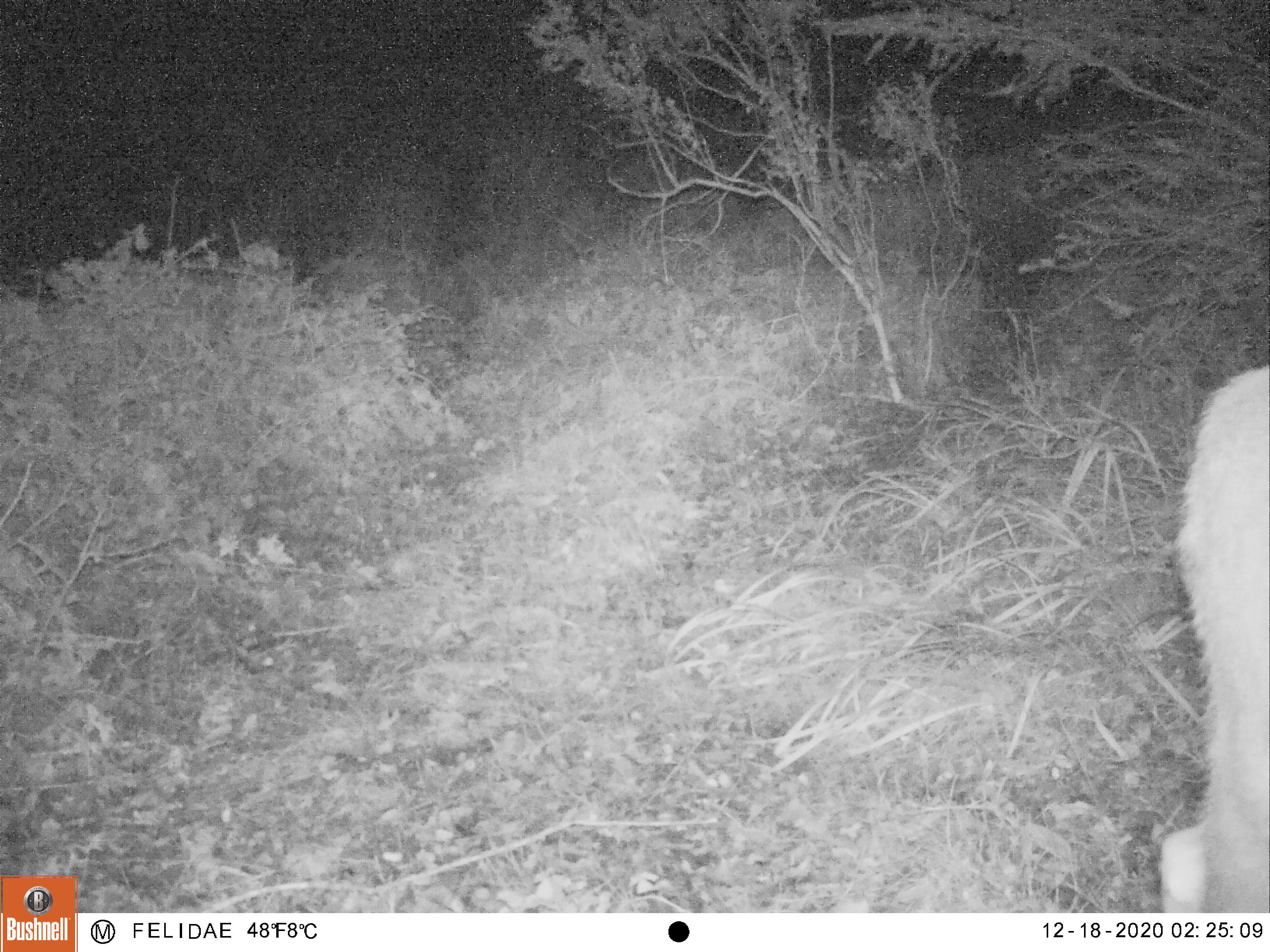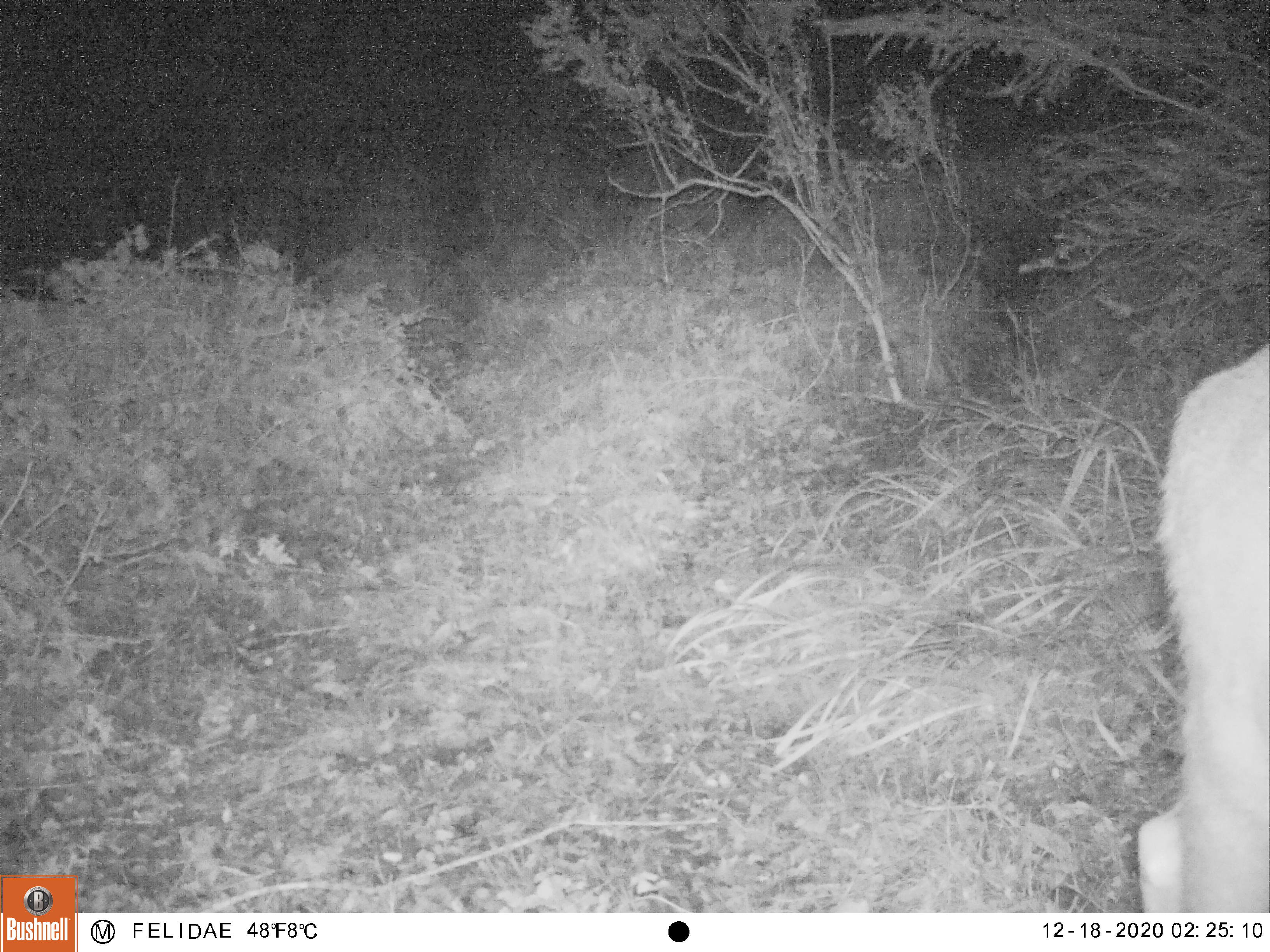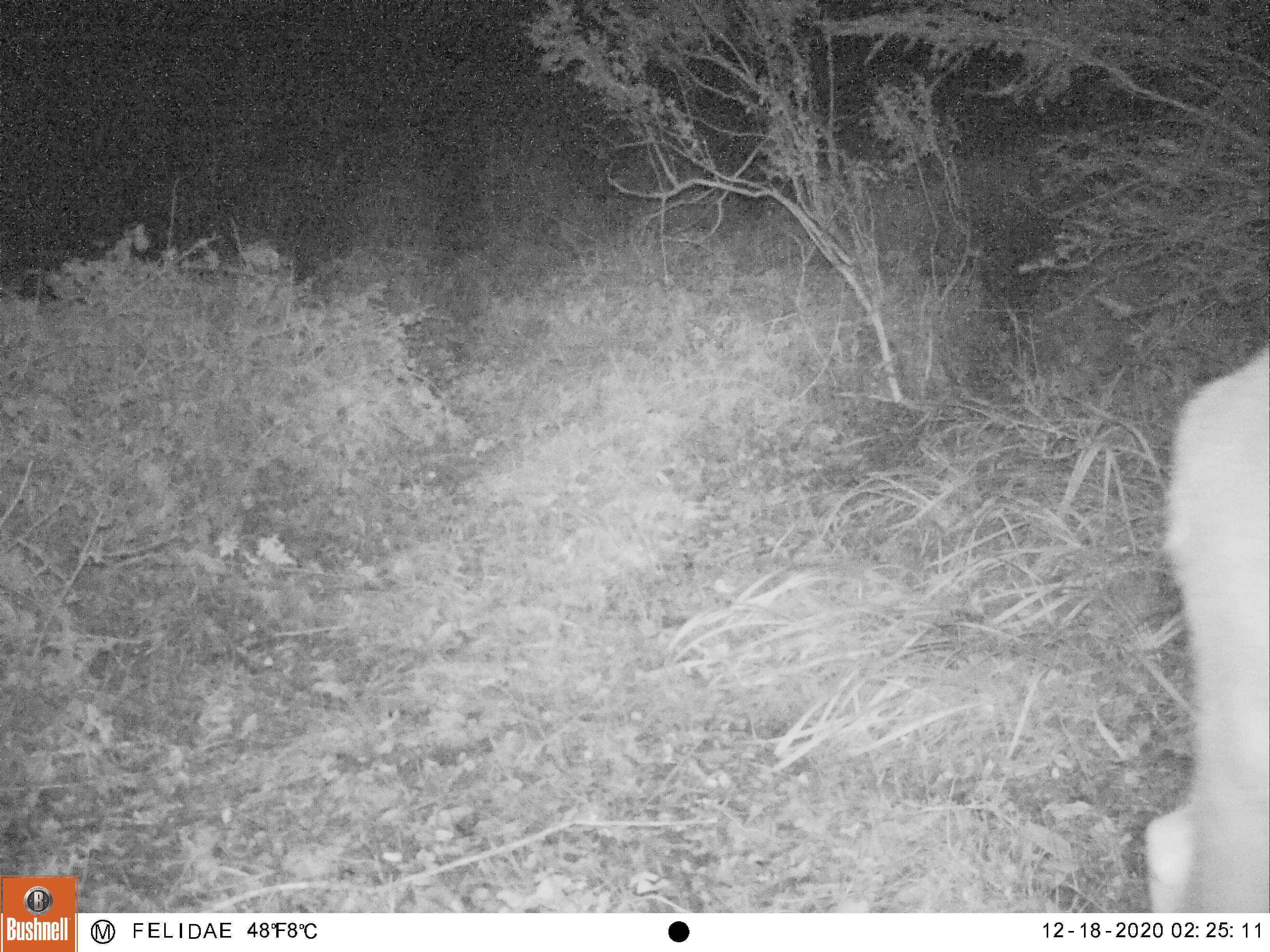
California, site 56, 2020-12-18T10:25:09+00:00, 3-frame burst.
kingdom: Animalia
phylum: Chordata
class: Mammalia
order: Artiodactyla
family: Cervidae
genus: Odocoileus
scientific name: Odocoileus hemionus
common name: mule deer